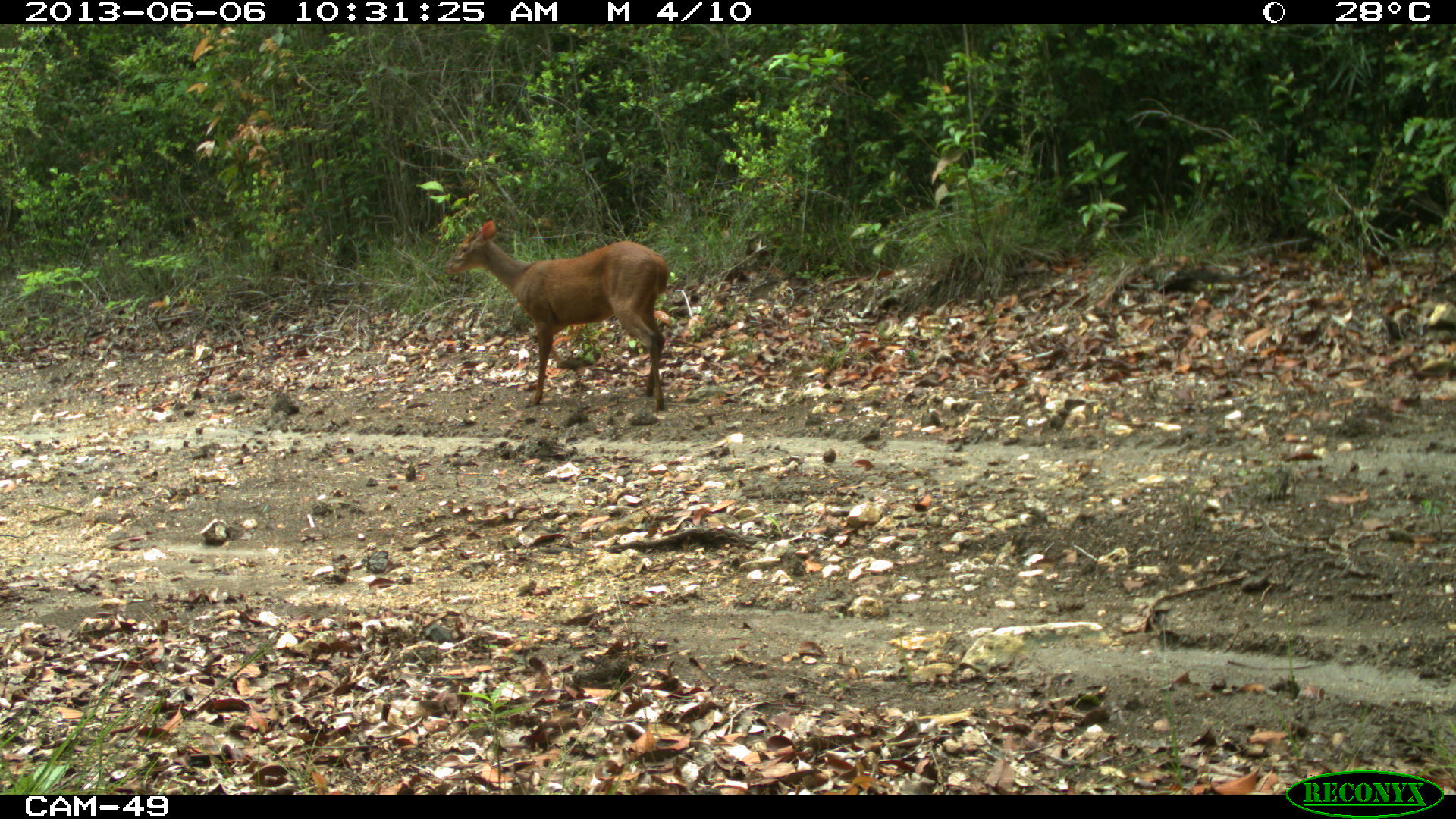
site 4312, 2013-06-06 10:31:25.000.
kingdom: Animalia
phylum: Chordata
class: Mammalia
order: Artiodactyla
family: Cervidae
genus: Mazama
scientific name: Mazama temama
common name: central american red brocket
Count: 1.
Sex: male.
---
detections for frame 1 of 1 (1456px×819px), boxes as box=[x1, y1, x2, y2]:
mazama temama: box=[442, 218, 669, 413]